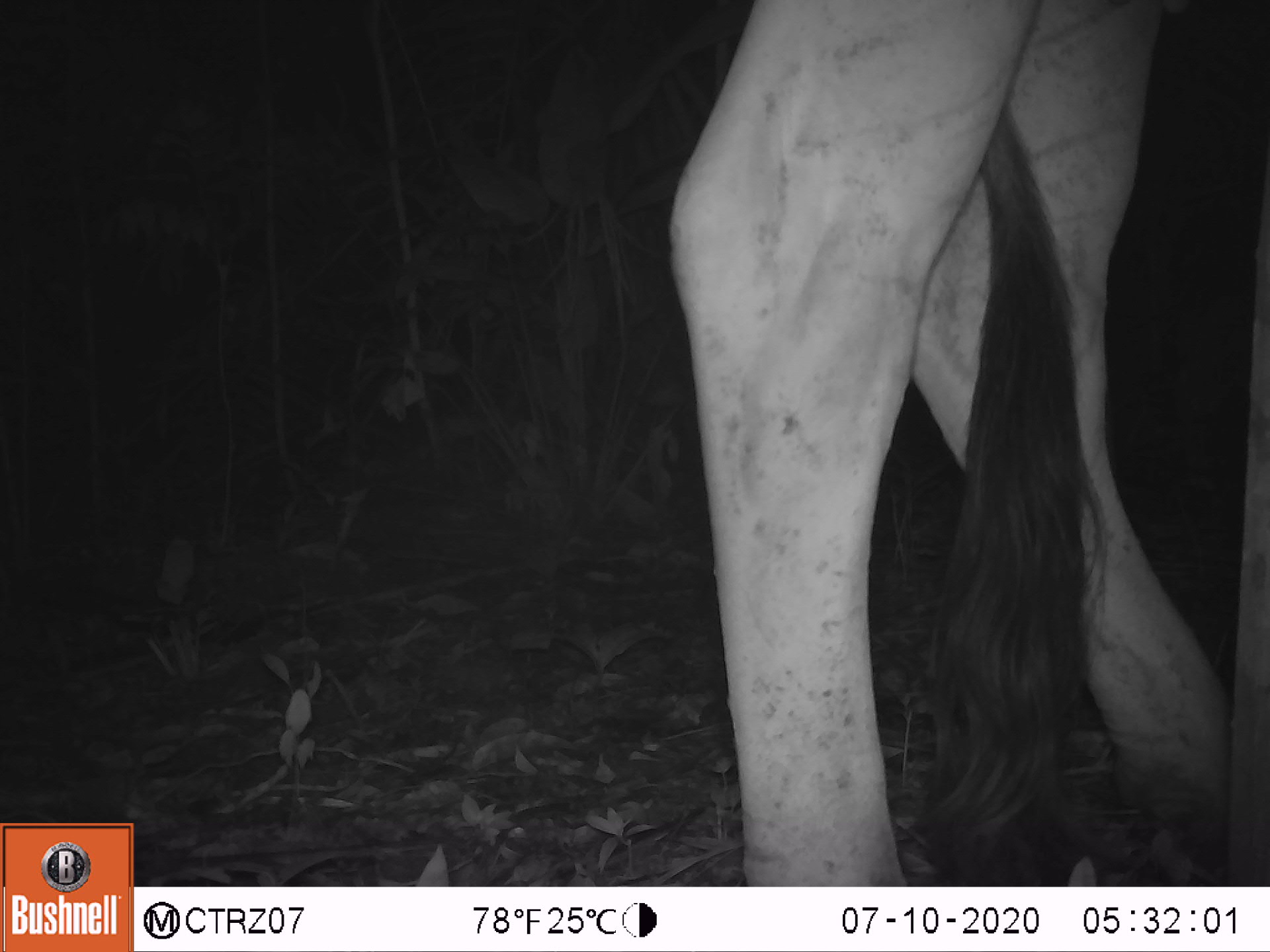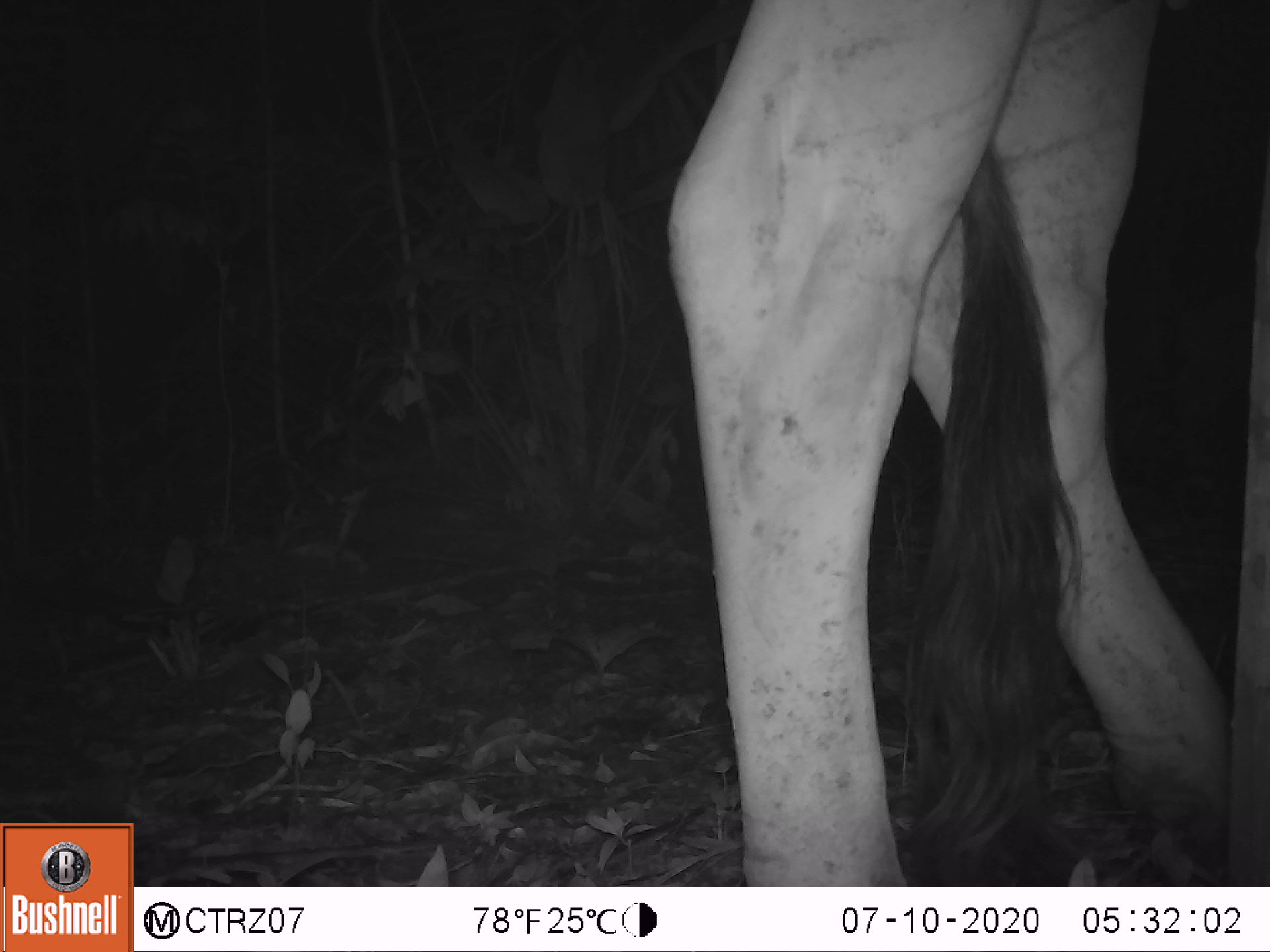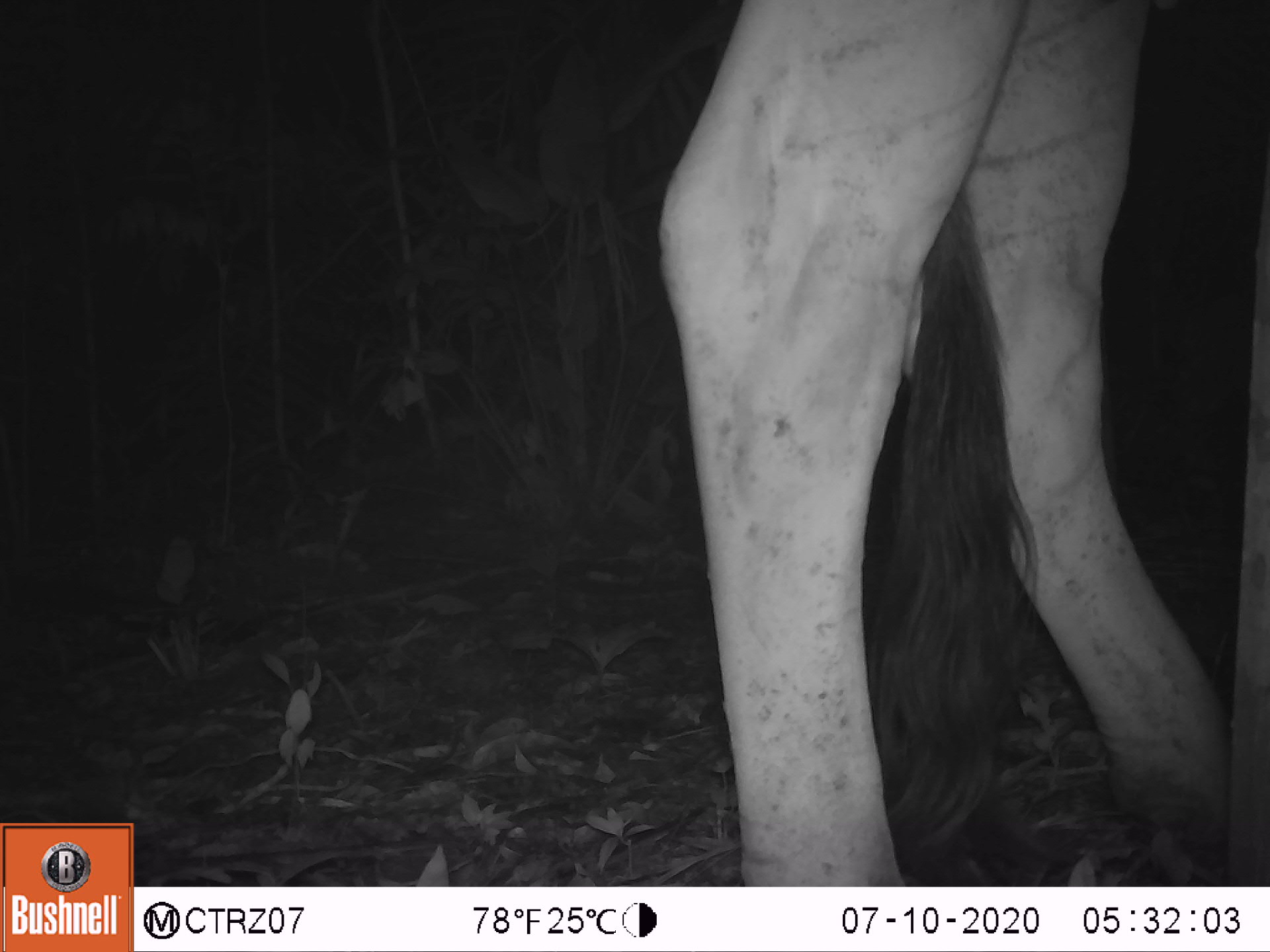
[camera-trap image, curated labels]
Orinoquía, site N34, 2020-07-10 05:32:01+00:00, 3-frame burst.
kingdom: Animalia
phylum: Chordata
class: Mammalia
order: Artiodactyla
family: Bovidae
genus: Bos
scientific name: Bos taurus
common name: cow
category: cattle